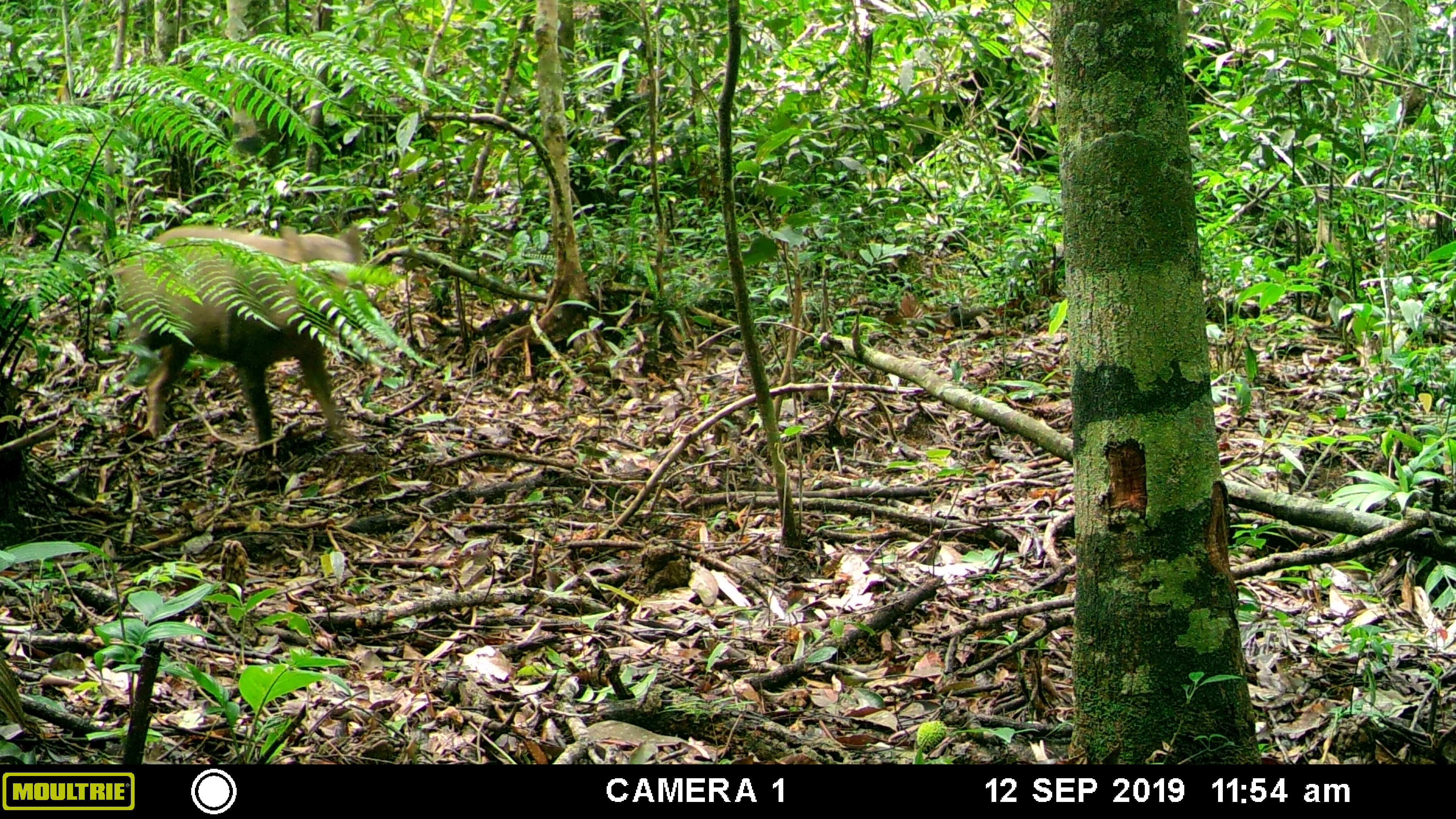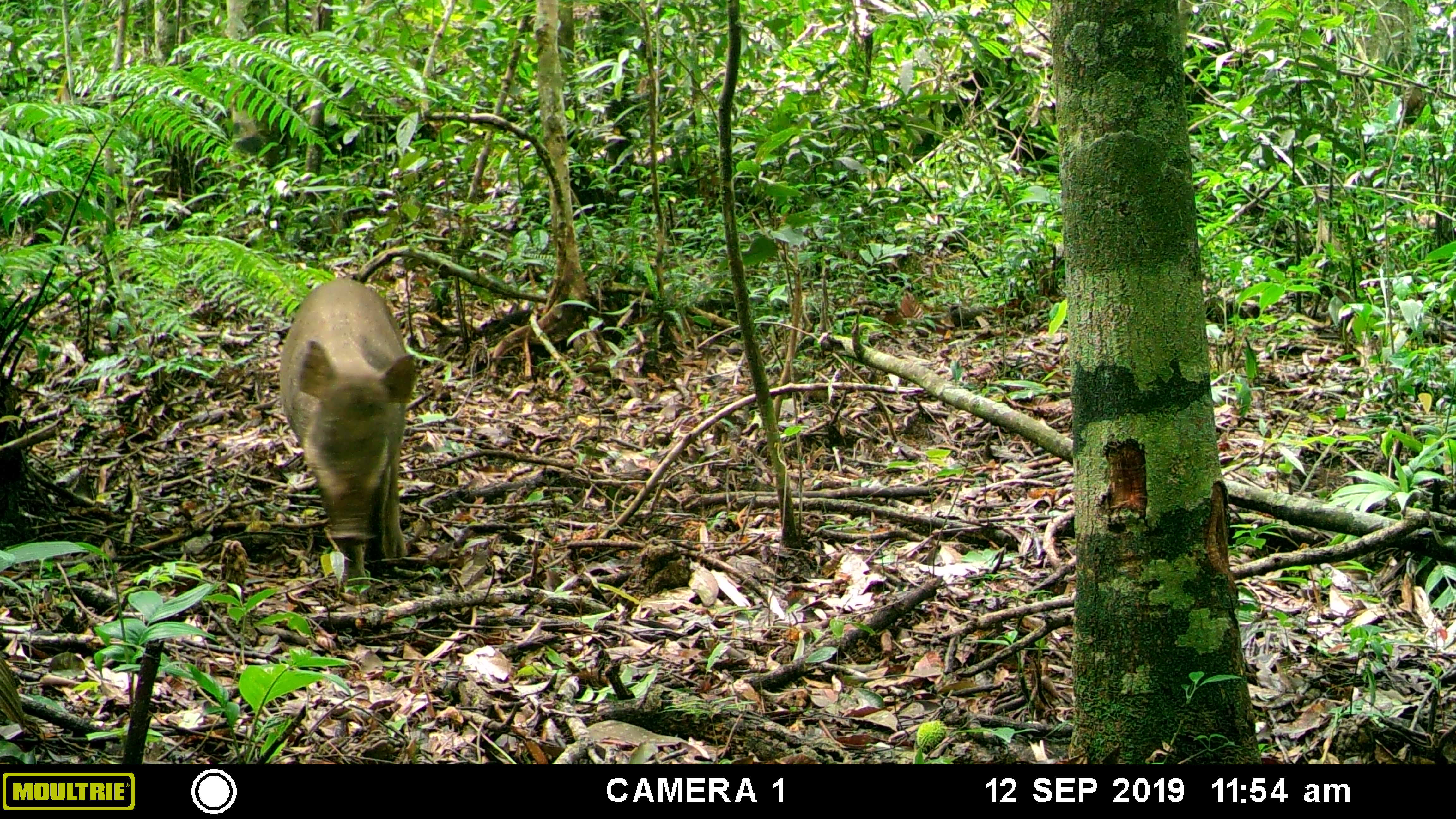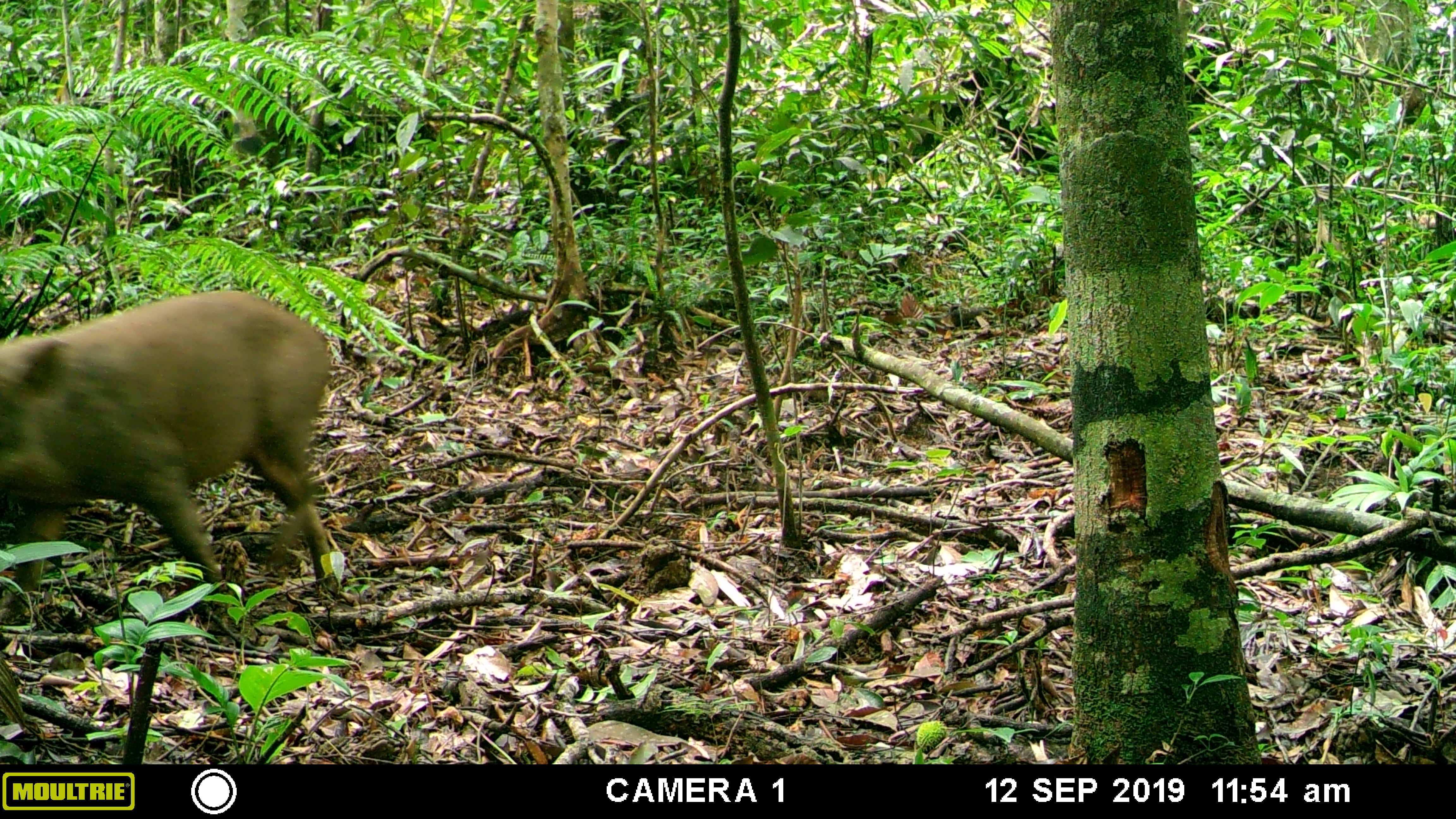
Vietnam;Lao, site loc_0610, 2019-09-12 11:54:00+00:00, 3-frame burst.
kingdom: Animalia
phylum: Chordata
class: Mammalia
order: Primates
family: Cercopithecidae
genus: Macaca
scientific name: Macaca arctoides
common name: stump-tailed macaque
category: stump tailed macaque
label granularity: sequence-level